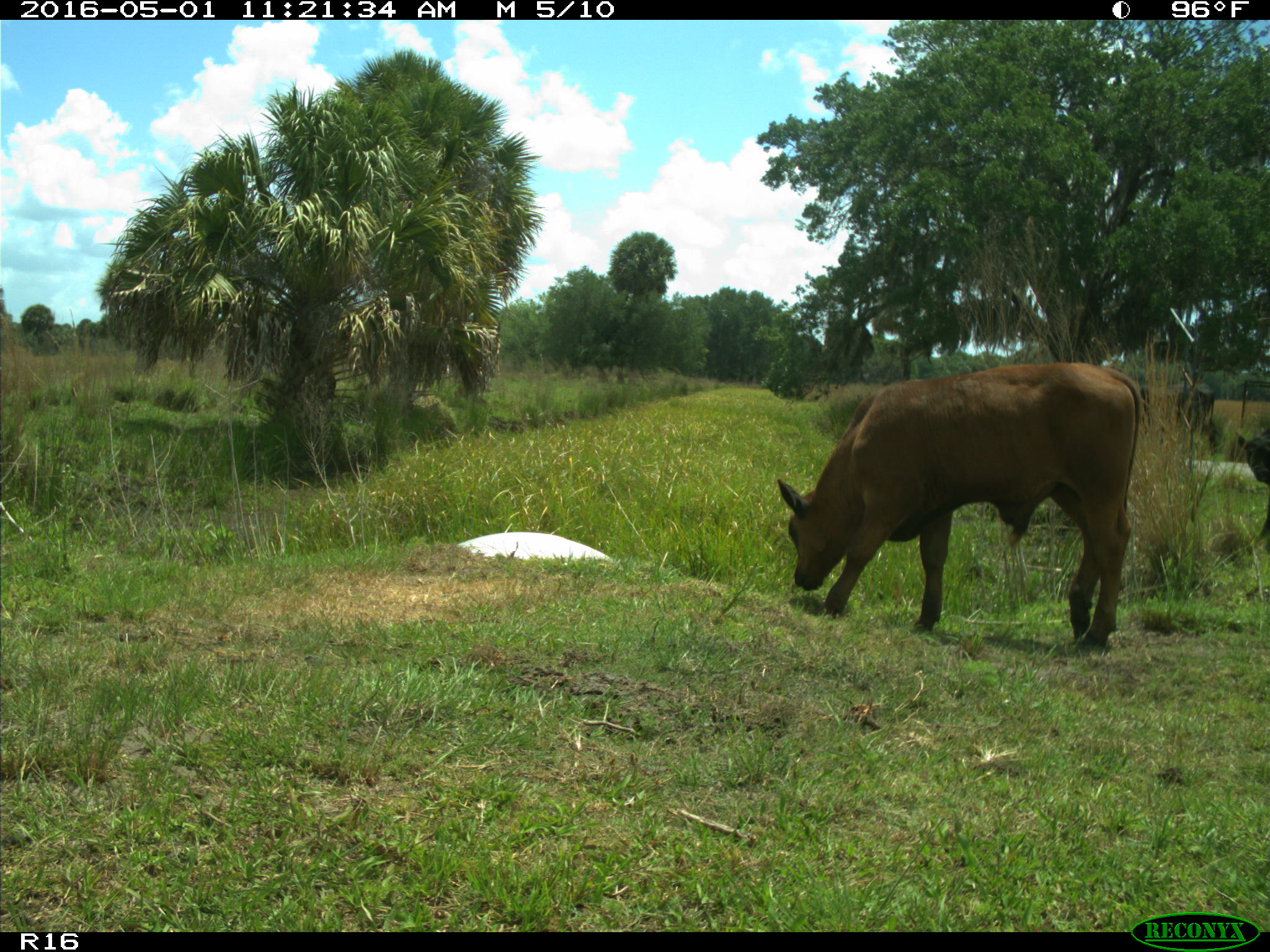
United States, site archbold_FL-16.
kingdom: Animalia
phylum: Chordata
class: Mammalia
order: Artiodactyla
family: Bovidae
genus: Bos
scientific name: Bos taurus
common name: domestic cow